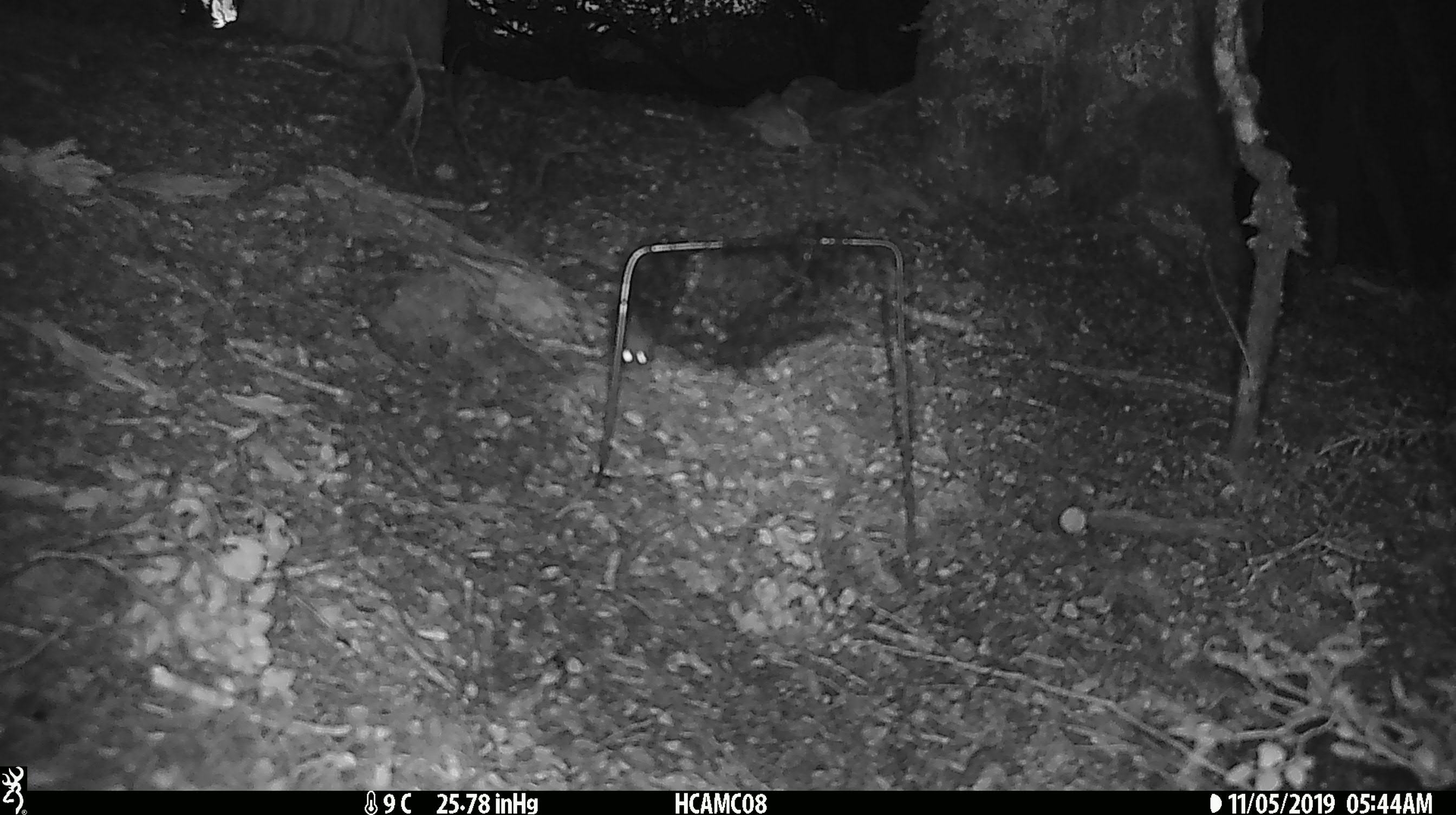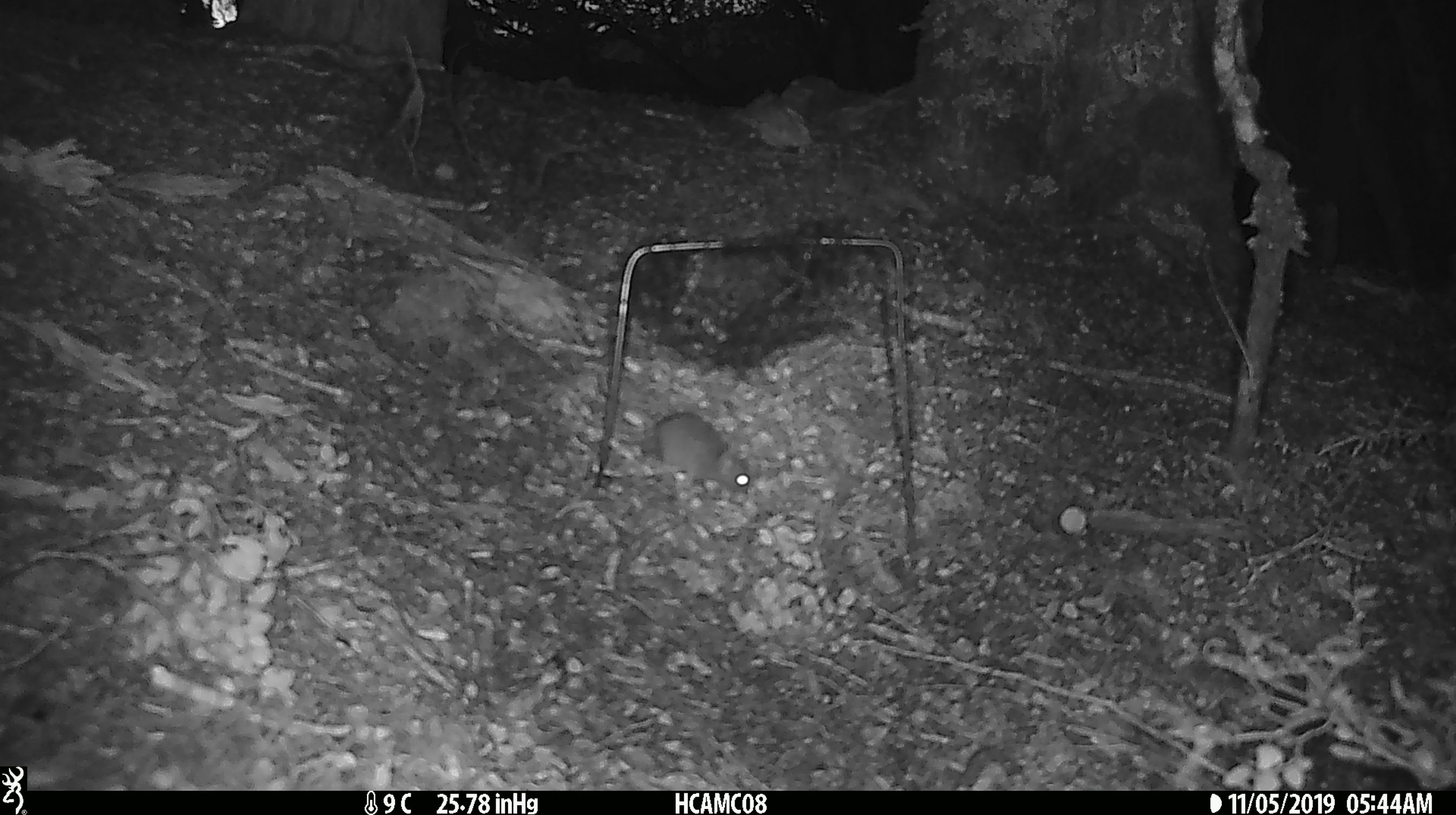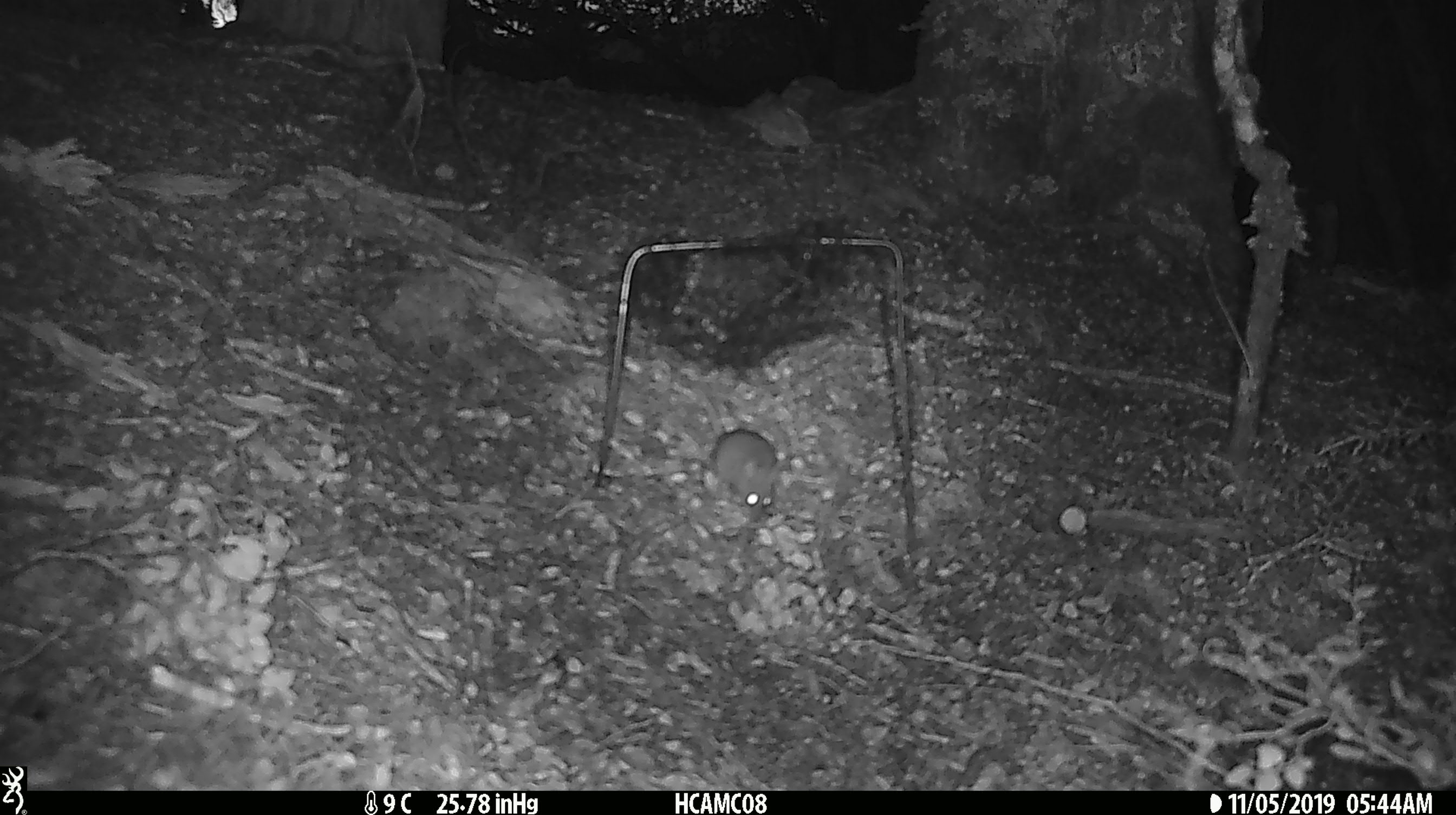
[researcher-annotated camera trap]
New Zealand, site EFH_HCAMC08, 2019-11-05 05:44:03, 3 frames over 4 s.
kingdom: Animalia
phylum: Chordata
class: Mammalia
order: Rodentia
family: Muridae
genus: Mus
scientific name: Mus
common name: mouse